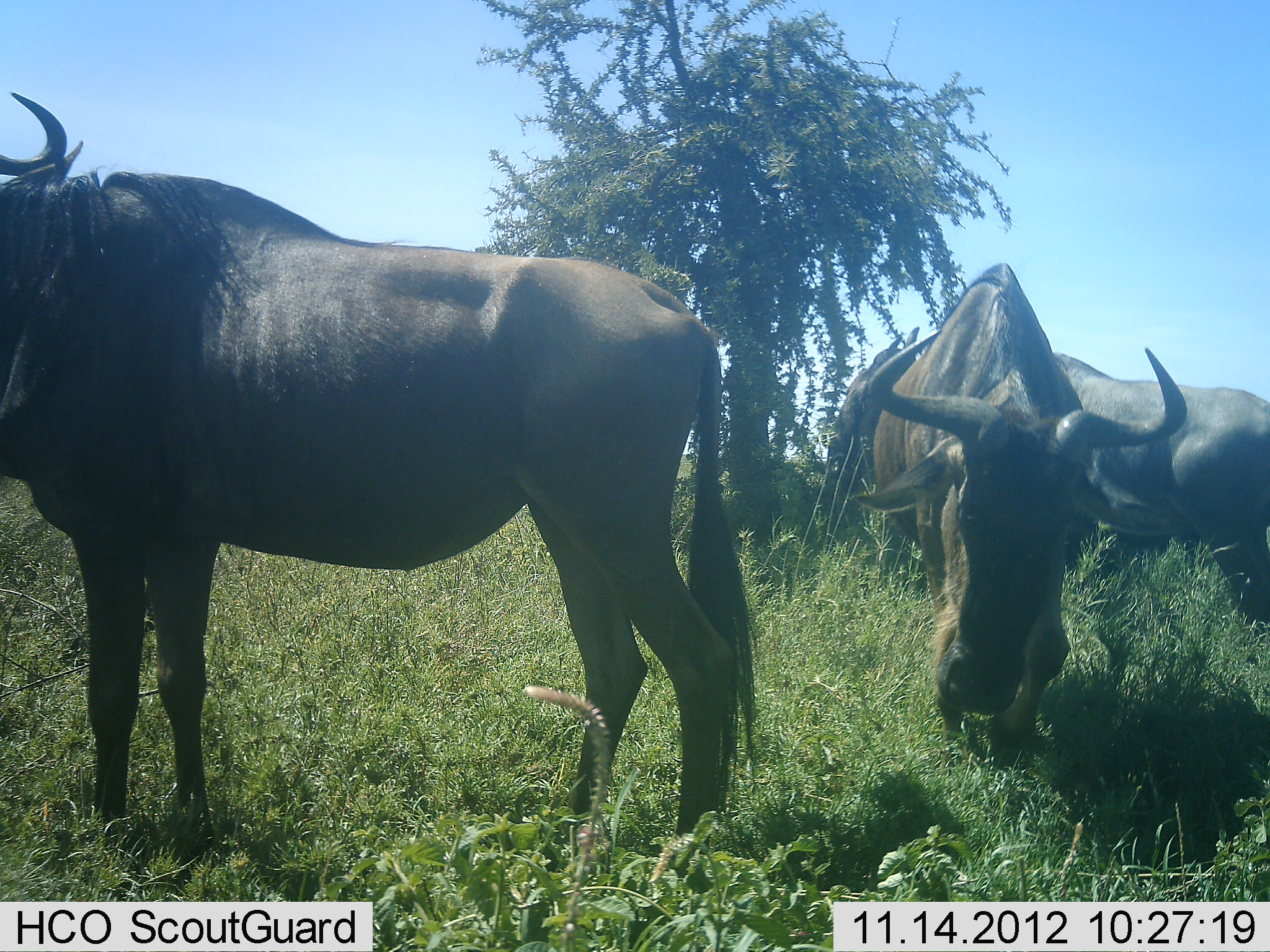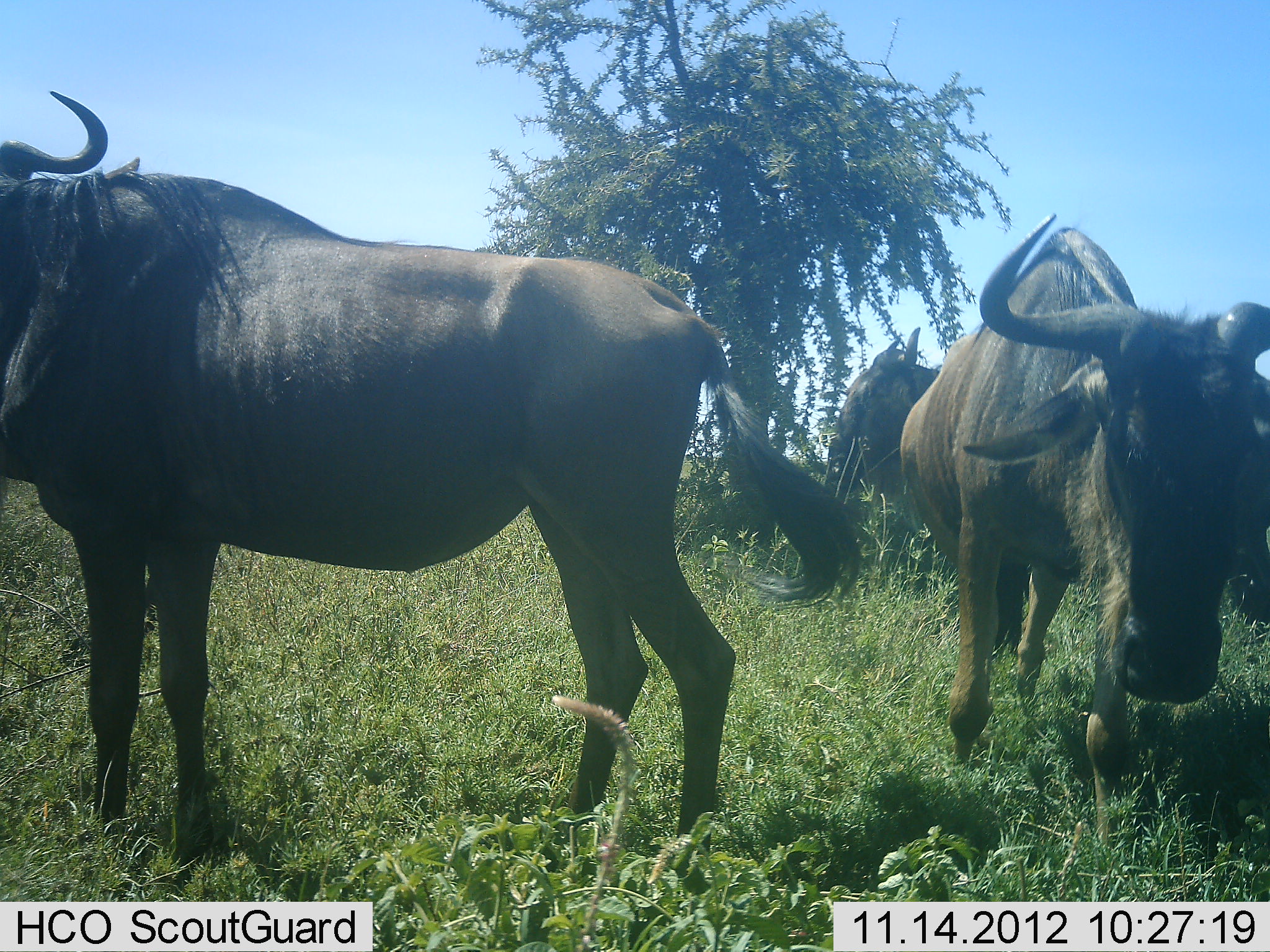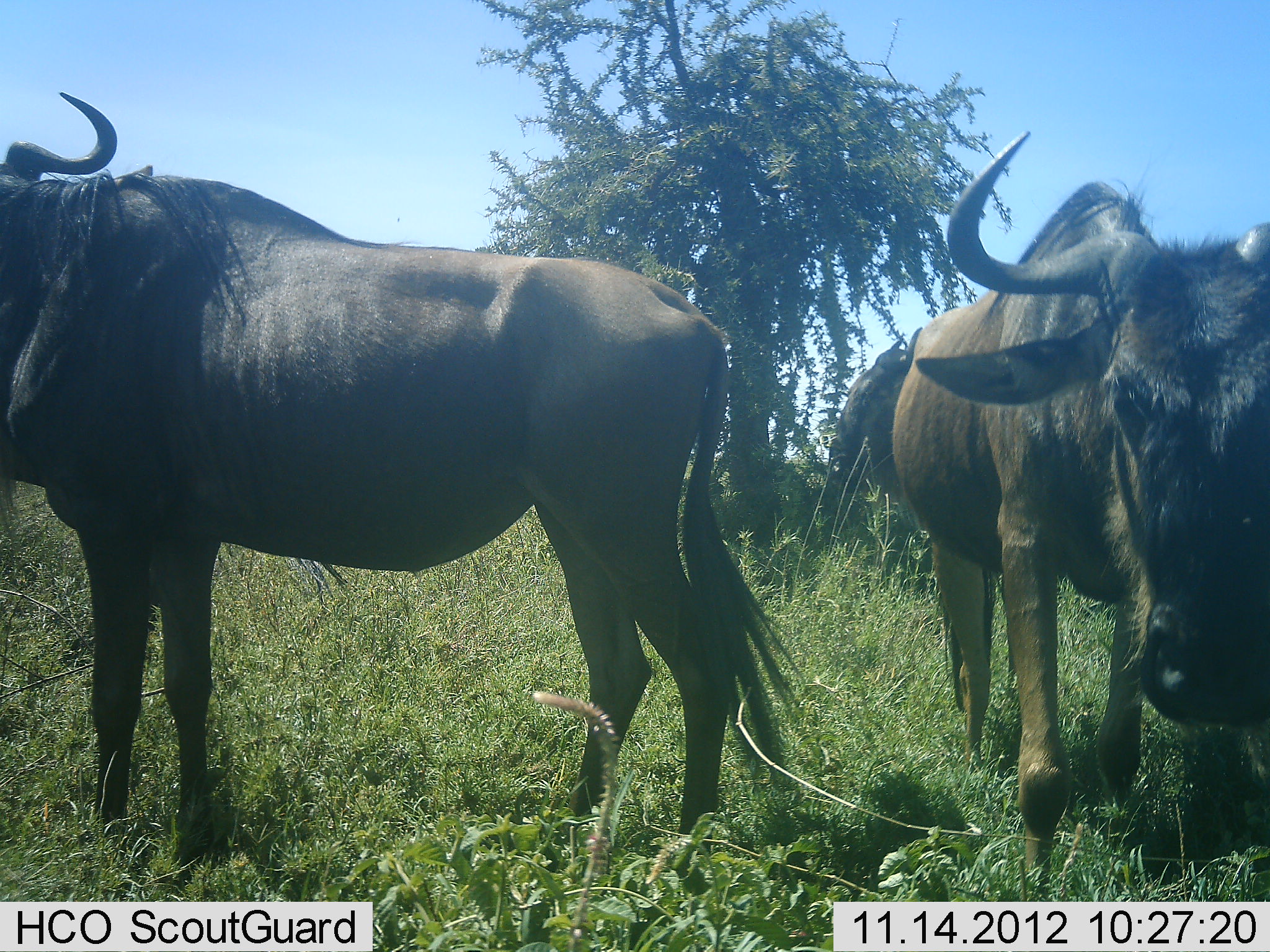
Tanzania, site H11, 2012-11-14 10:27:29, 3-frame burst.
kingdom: Animalia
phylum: Chordata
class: Mammalia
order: Artiodactyla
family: Bovidae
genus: Connochaetes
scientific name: Connochaetes taurinus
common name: blue wildebeest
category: wildebeest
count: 4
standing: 90%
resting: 20%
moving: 50%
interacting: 0%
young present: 0%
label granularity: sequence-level